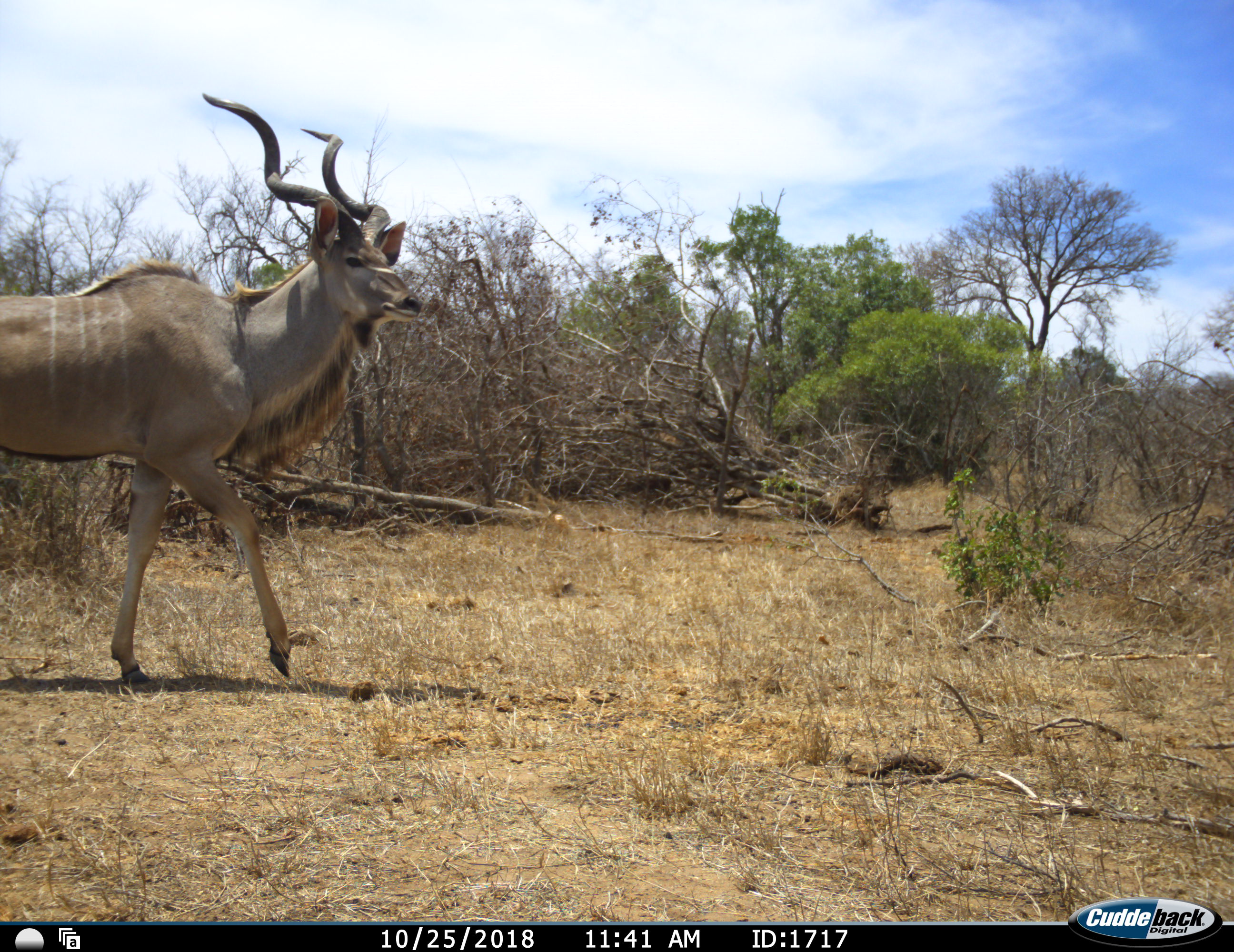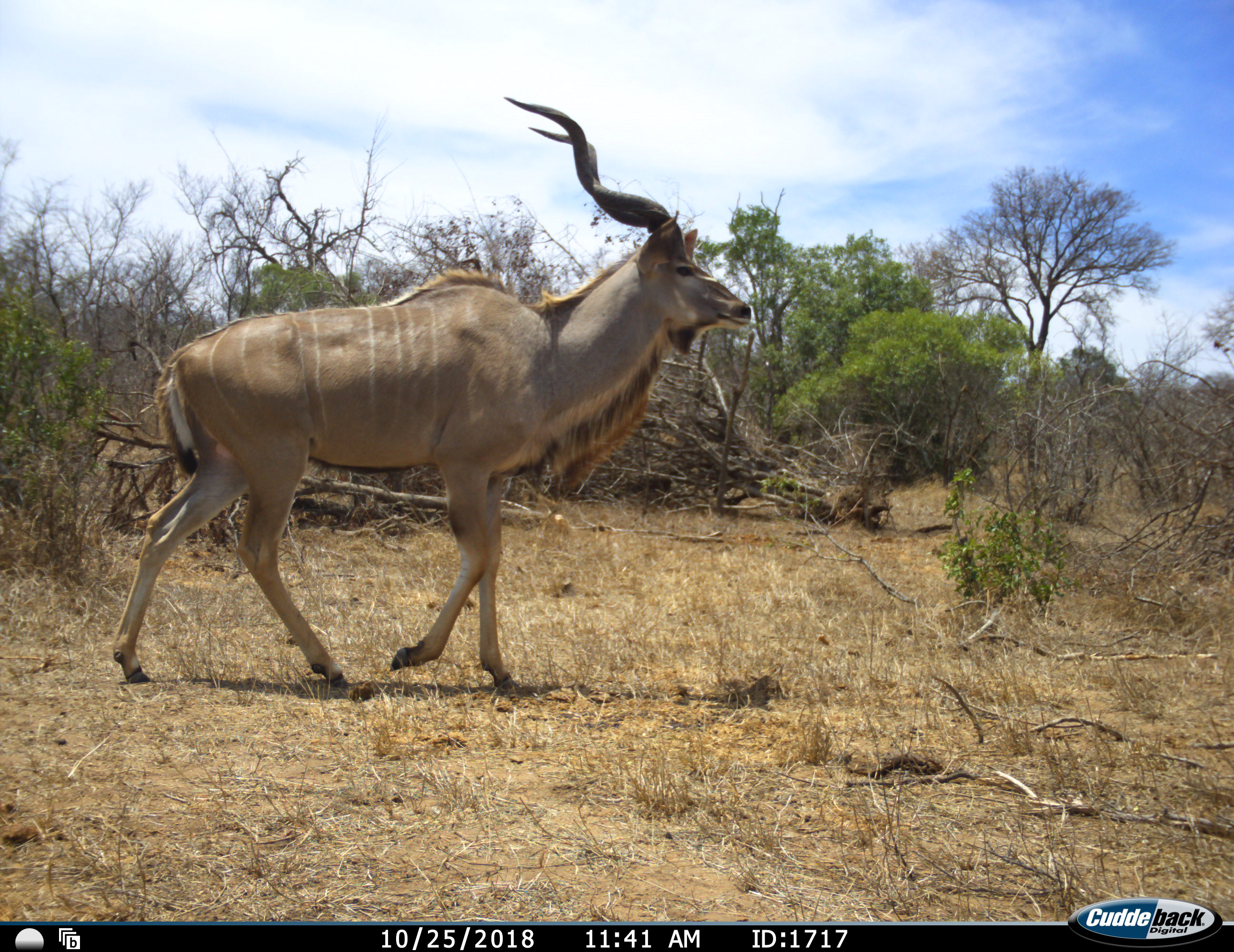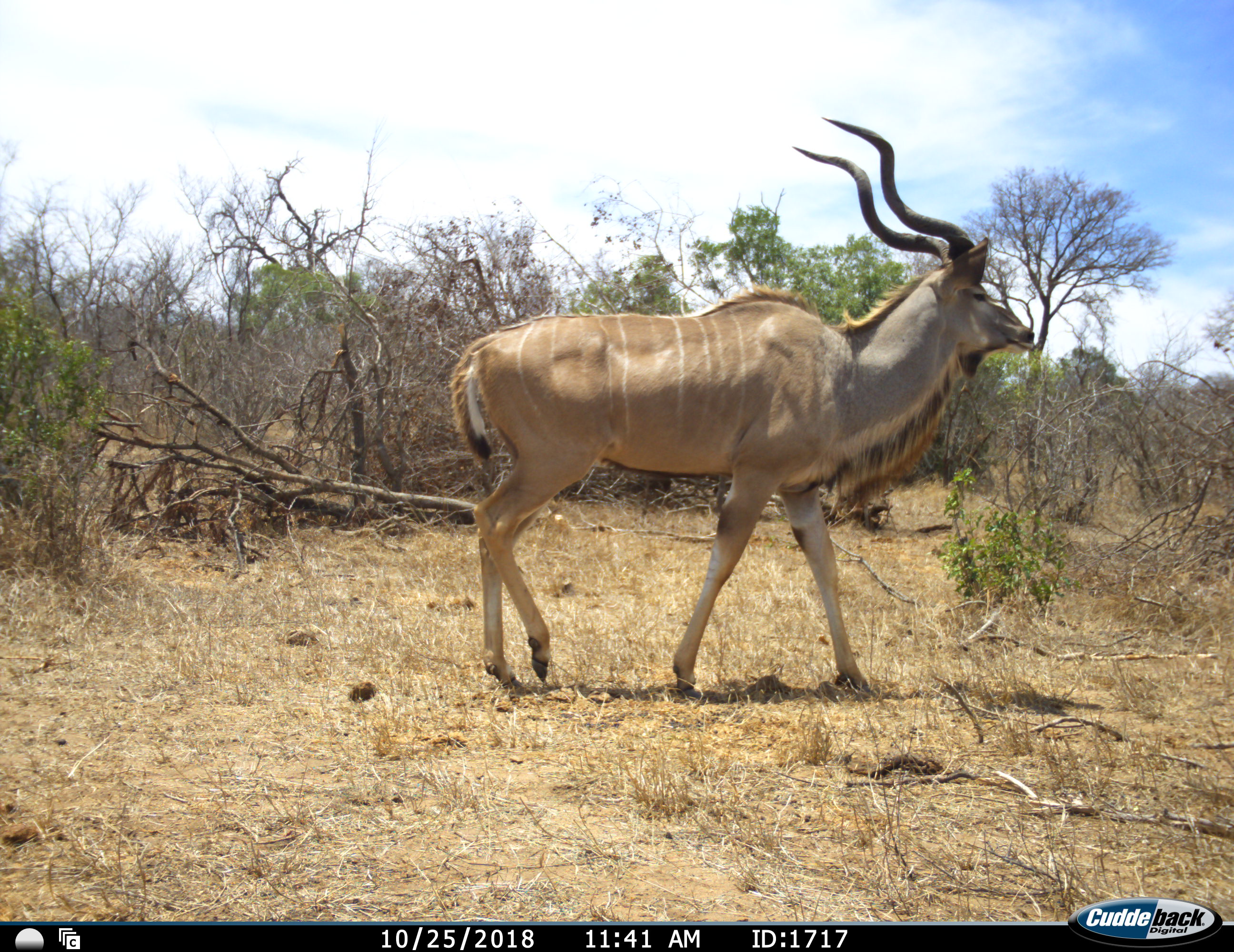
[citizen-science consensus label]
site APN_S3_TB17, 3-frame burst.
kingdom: Animalia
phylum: Chordata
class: Mammalia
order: Artiodactyla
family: Bovidae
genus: Tragelaphus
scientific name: Tragelaphus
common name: kudu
Kudu (Tragelaphus), count 1. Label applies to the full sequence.